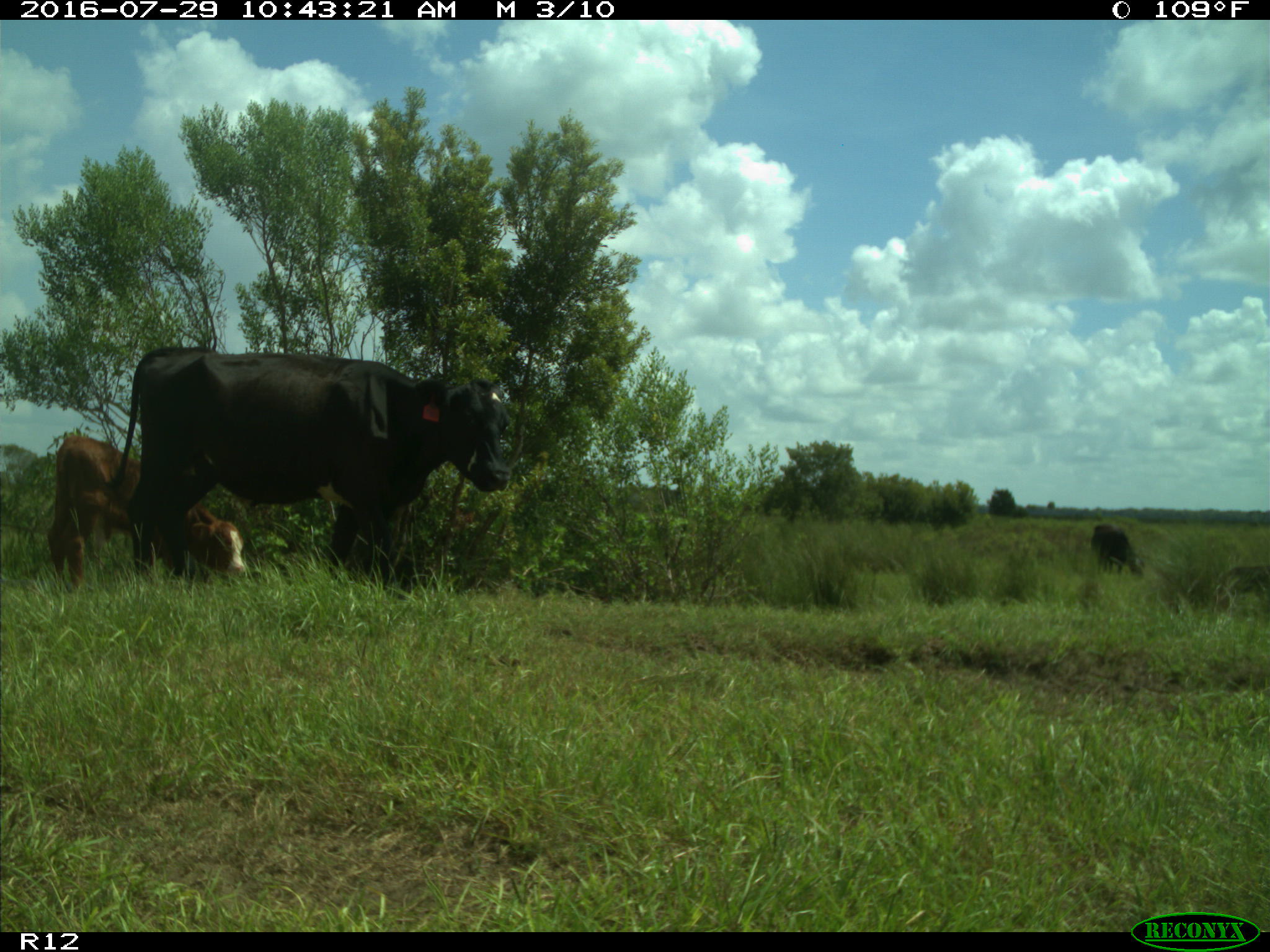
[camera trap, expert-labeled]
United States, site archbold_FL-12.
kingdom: Animalia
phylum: Chordata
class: Mammalia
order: Artiodactyla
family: Bovidae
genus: Bos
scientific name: Bos taurus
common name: domestic cow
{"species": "Bos taurus (domestic cow)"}